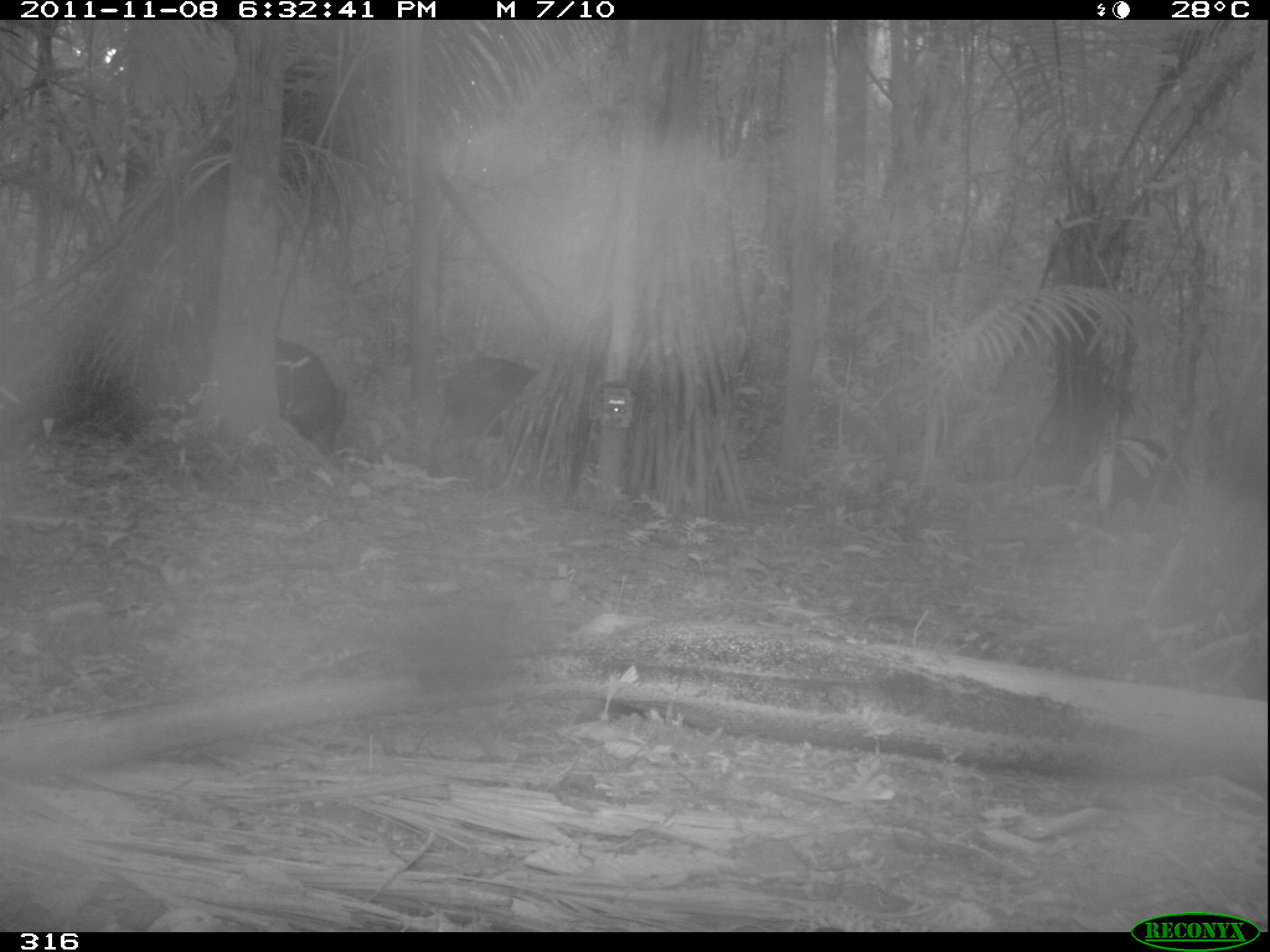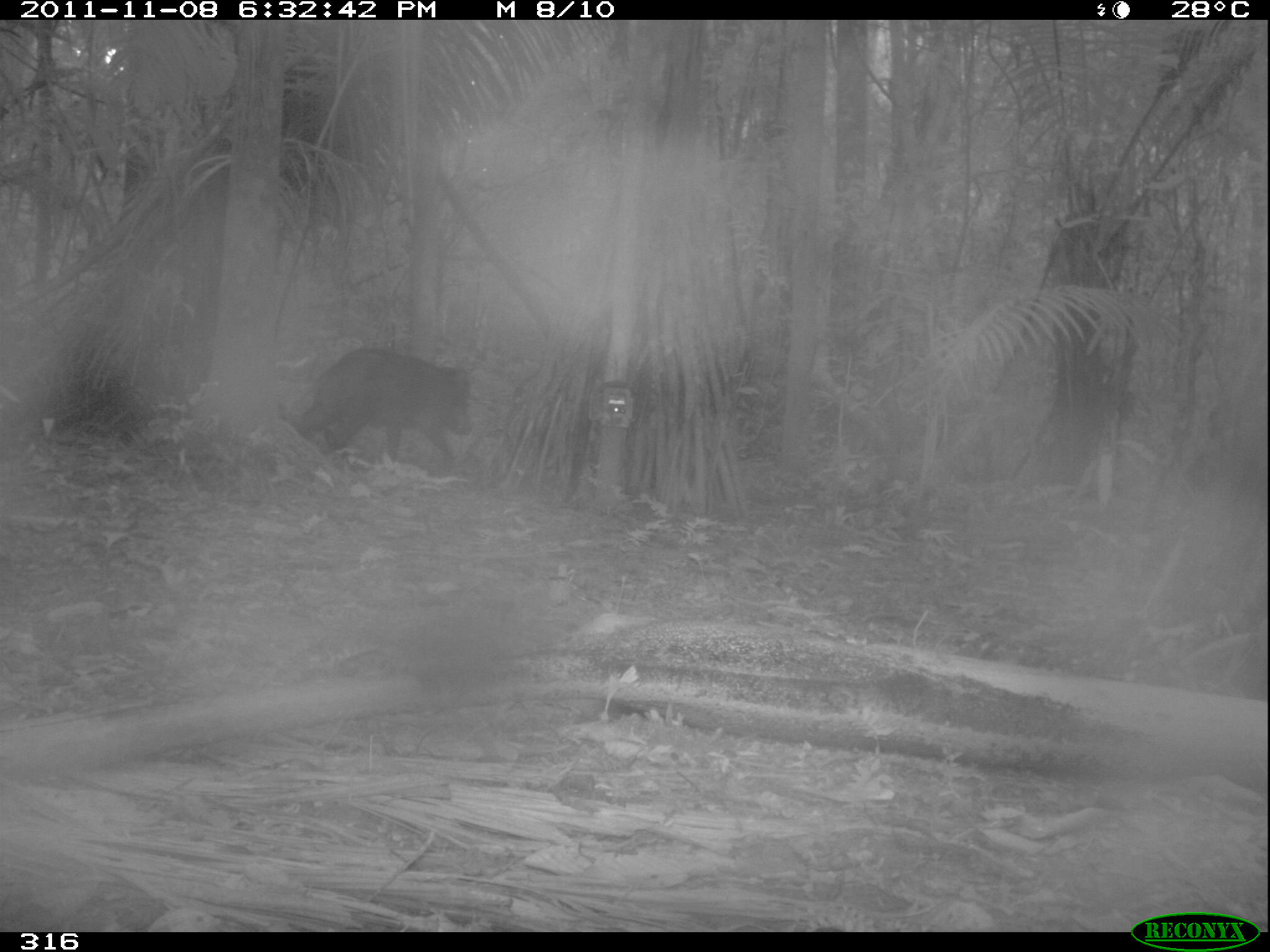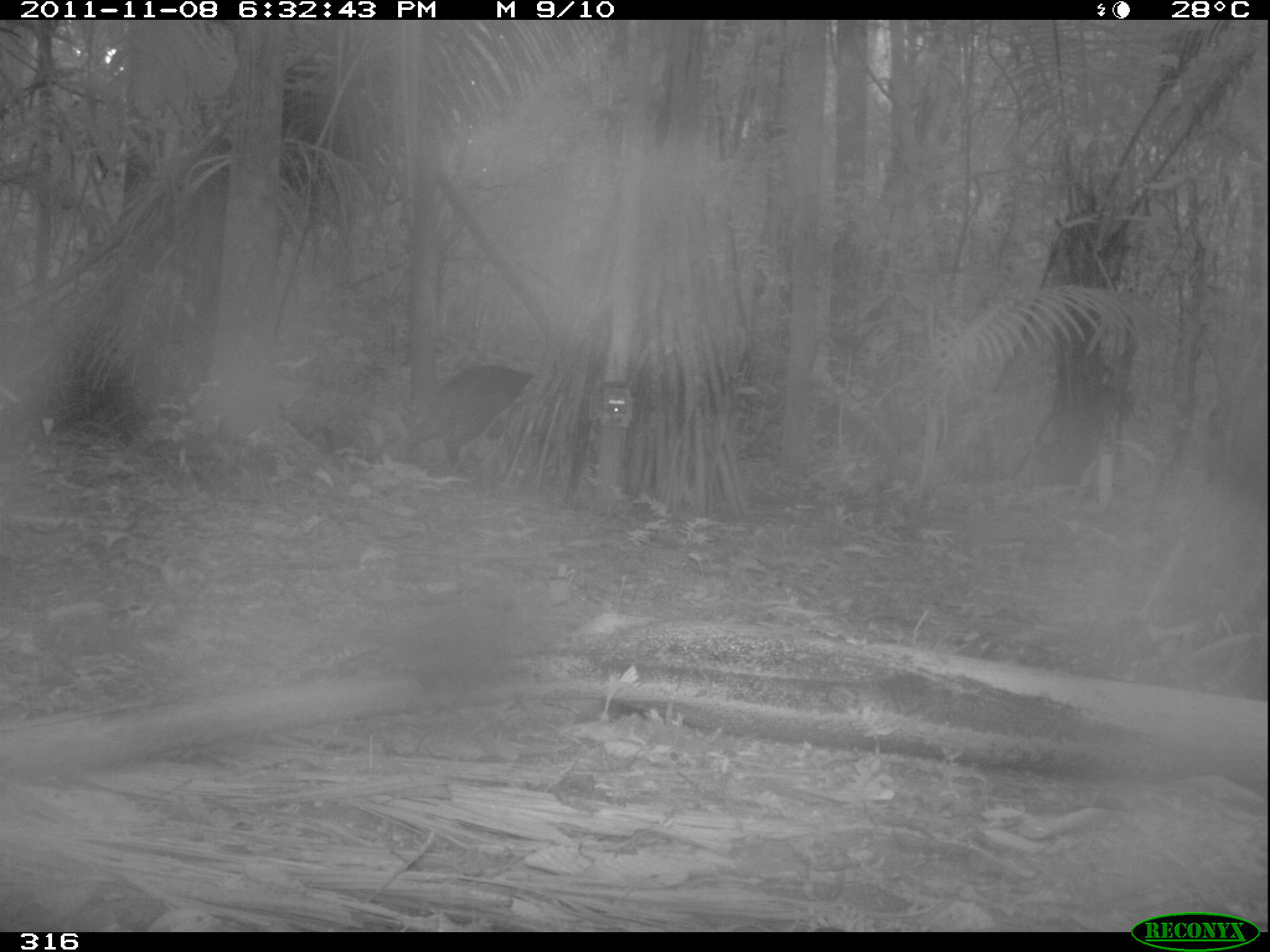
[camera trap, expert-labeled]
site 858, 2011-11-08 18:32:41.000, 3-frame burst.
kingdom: Animalia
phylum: Chordata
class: Mammalia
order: Artiodactyla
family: Tayassuidae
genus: Tayassu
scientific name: Tayassu pecari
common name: white-lipped peccary